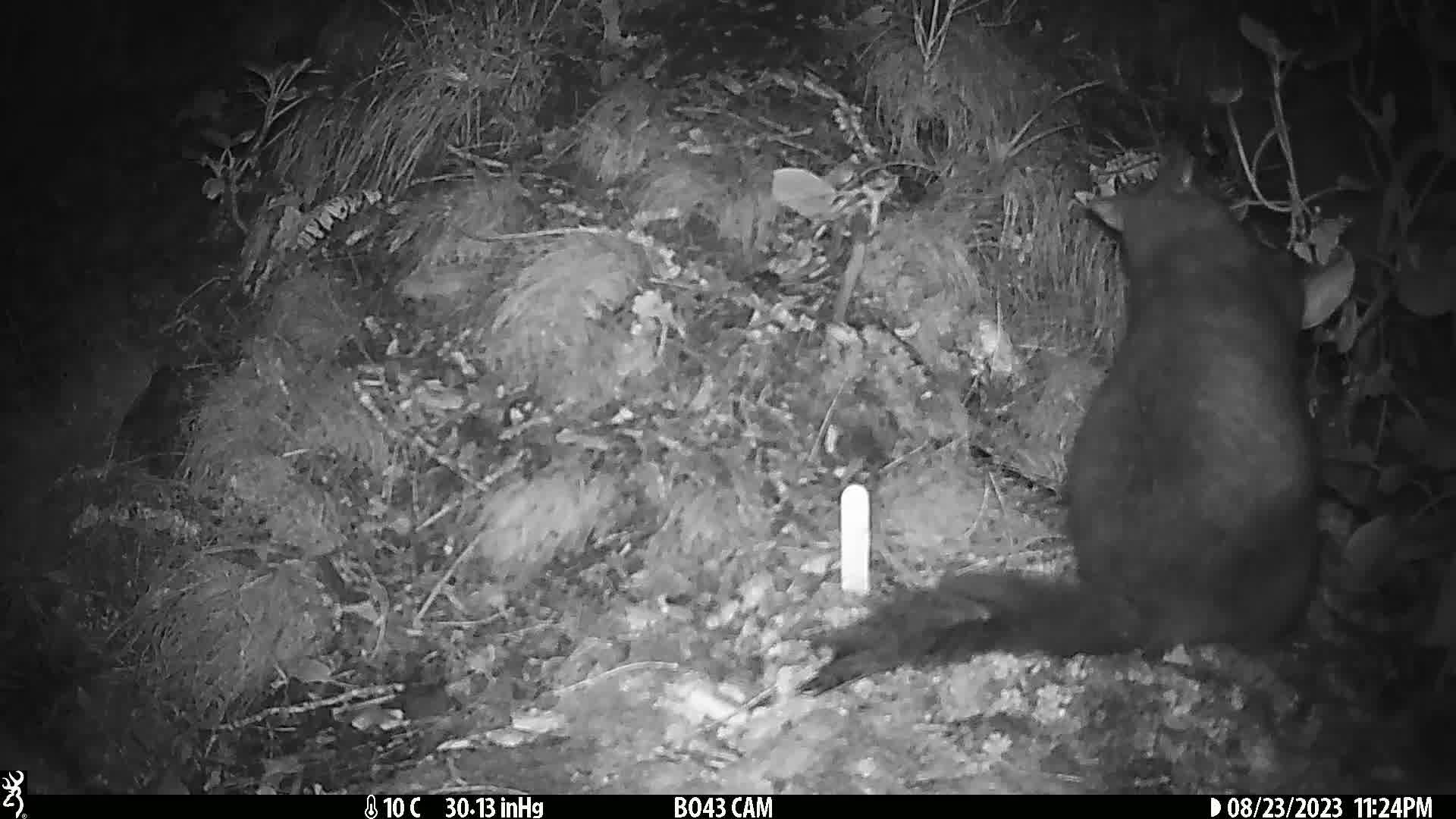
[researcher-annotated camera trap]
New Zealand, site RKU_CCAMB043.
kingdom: Animalia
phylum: Chordata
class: Mammalia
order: Diprotodontia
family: Phalangeridae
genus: Trichosurus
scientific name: Trichosurus vulpecula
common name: common brushtail possum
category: possum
Possum (common brushtail possum) (Trichosurus vulpecula).